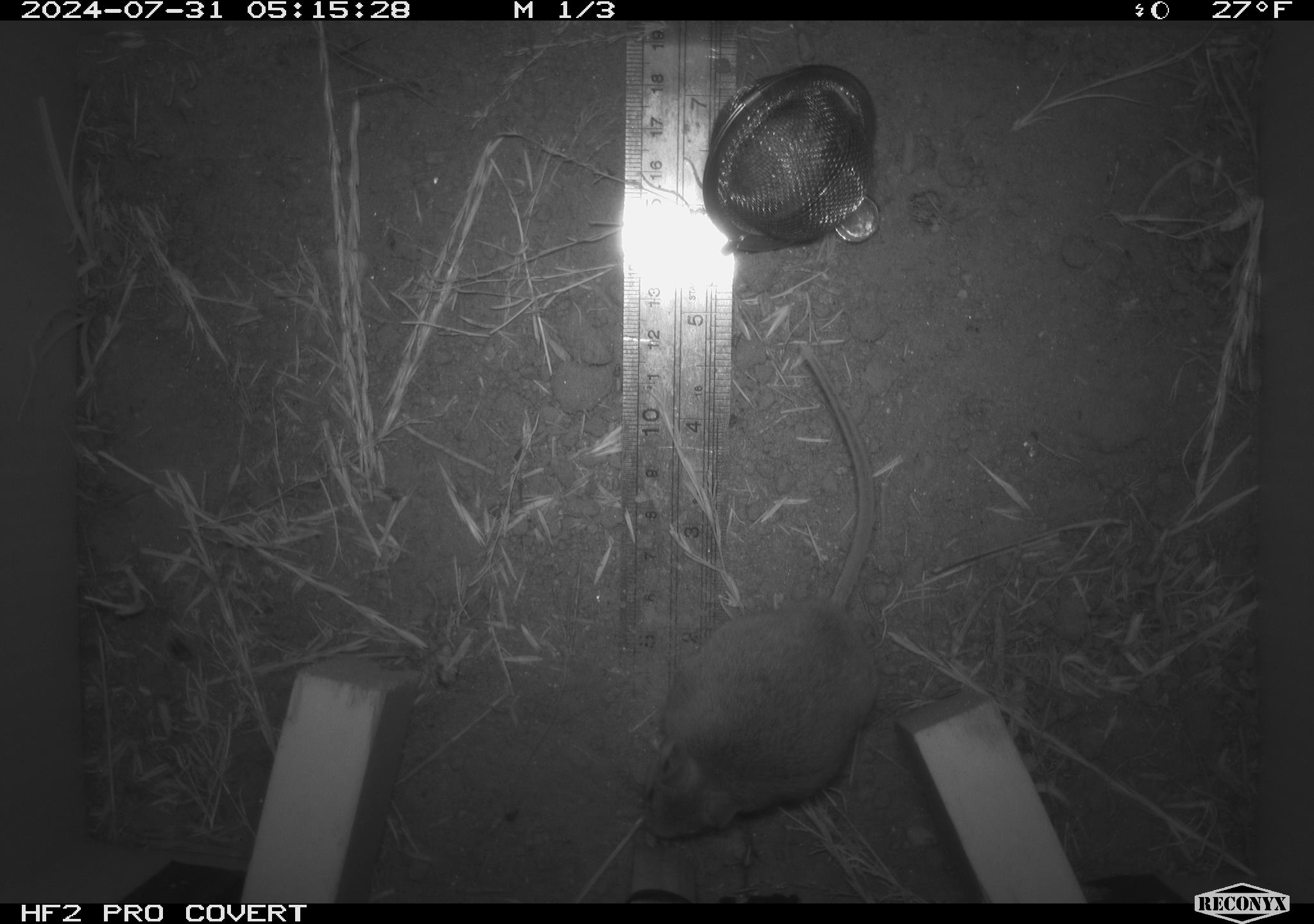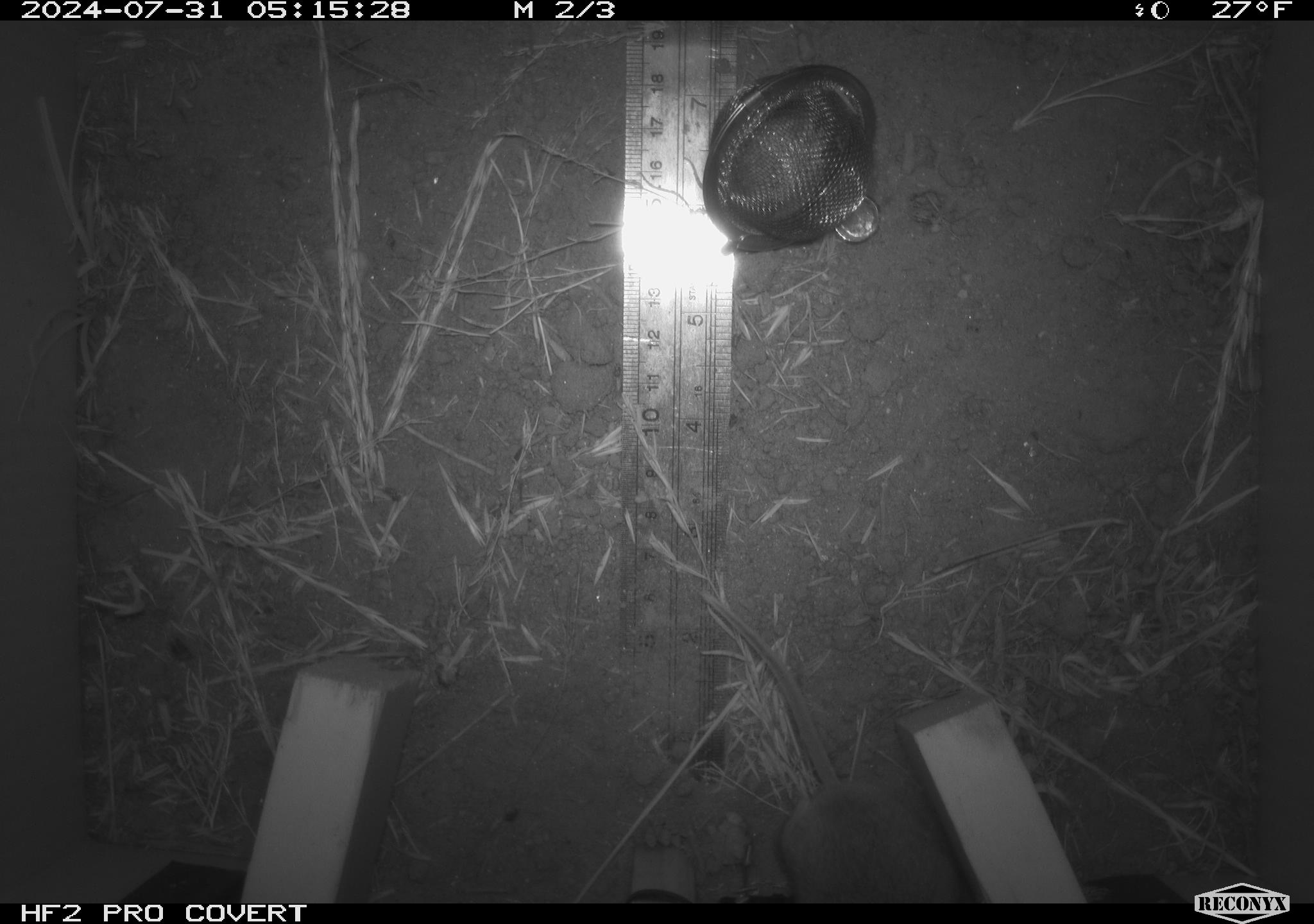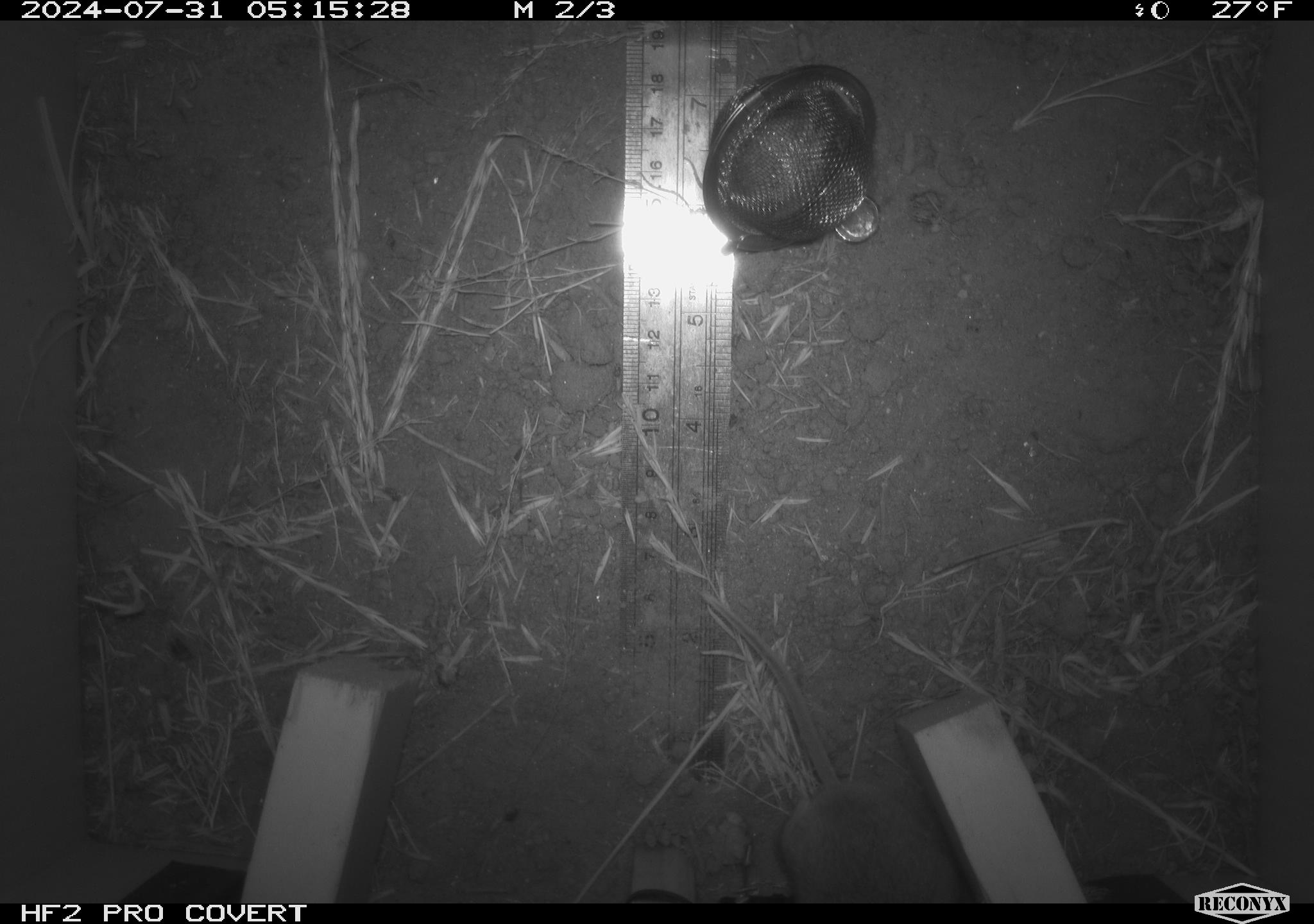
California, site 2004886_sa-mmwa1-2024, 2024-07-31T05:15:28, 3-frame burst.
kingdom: Animalia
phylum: Chordata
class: Mammalia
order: Rodentia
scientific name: Rodentia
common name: mouse species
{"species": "mouse species (Rodentia)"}